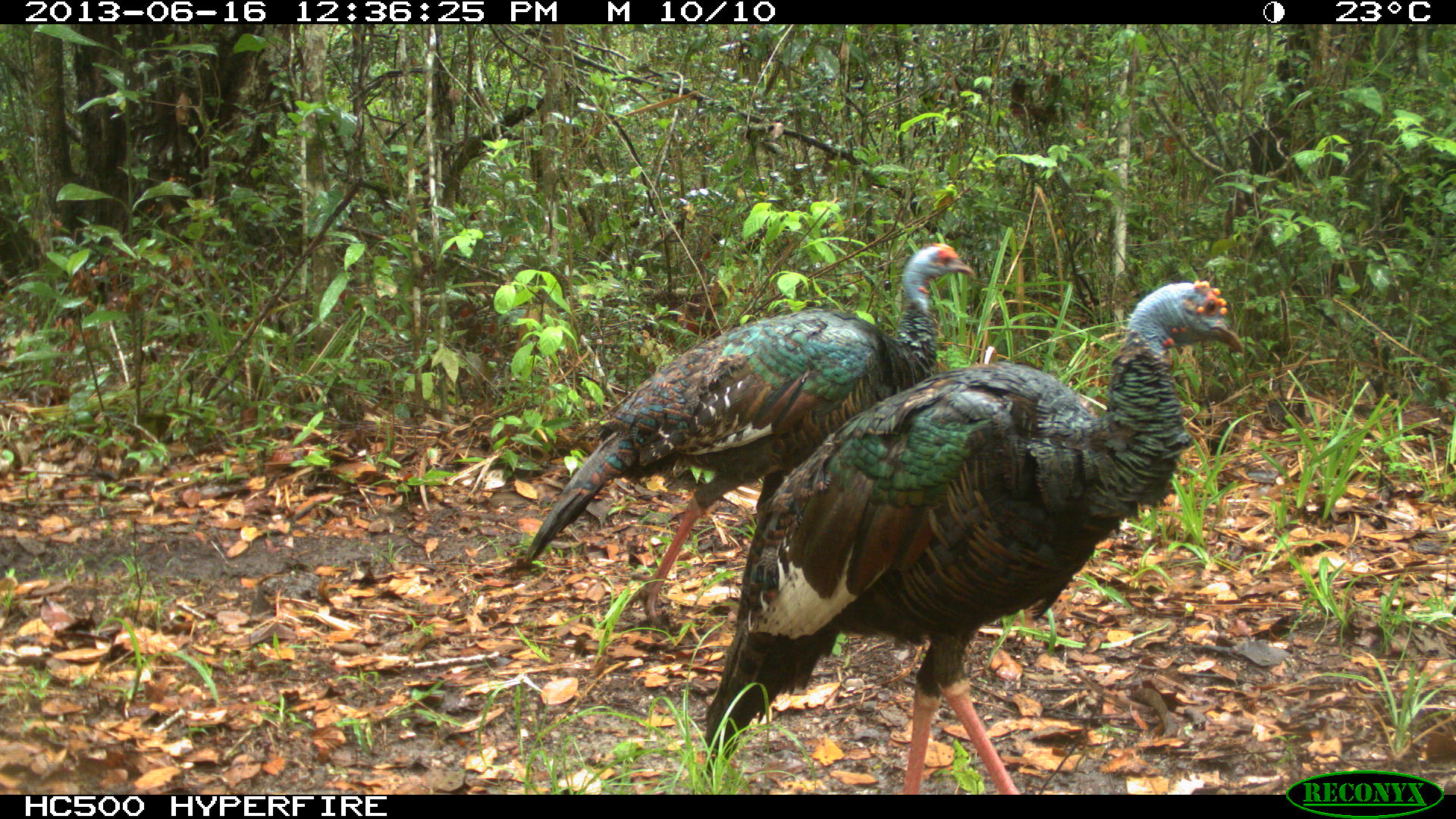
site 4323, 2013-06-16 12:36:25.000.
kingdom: Animalia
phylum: Chordata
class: Aves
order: Galliformes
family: Phasianidae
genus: Meleagris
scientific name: Meleagris ocellata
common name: ocellated turkey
Meleagris ocellata (ocellated turkey), count 2.